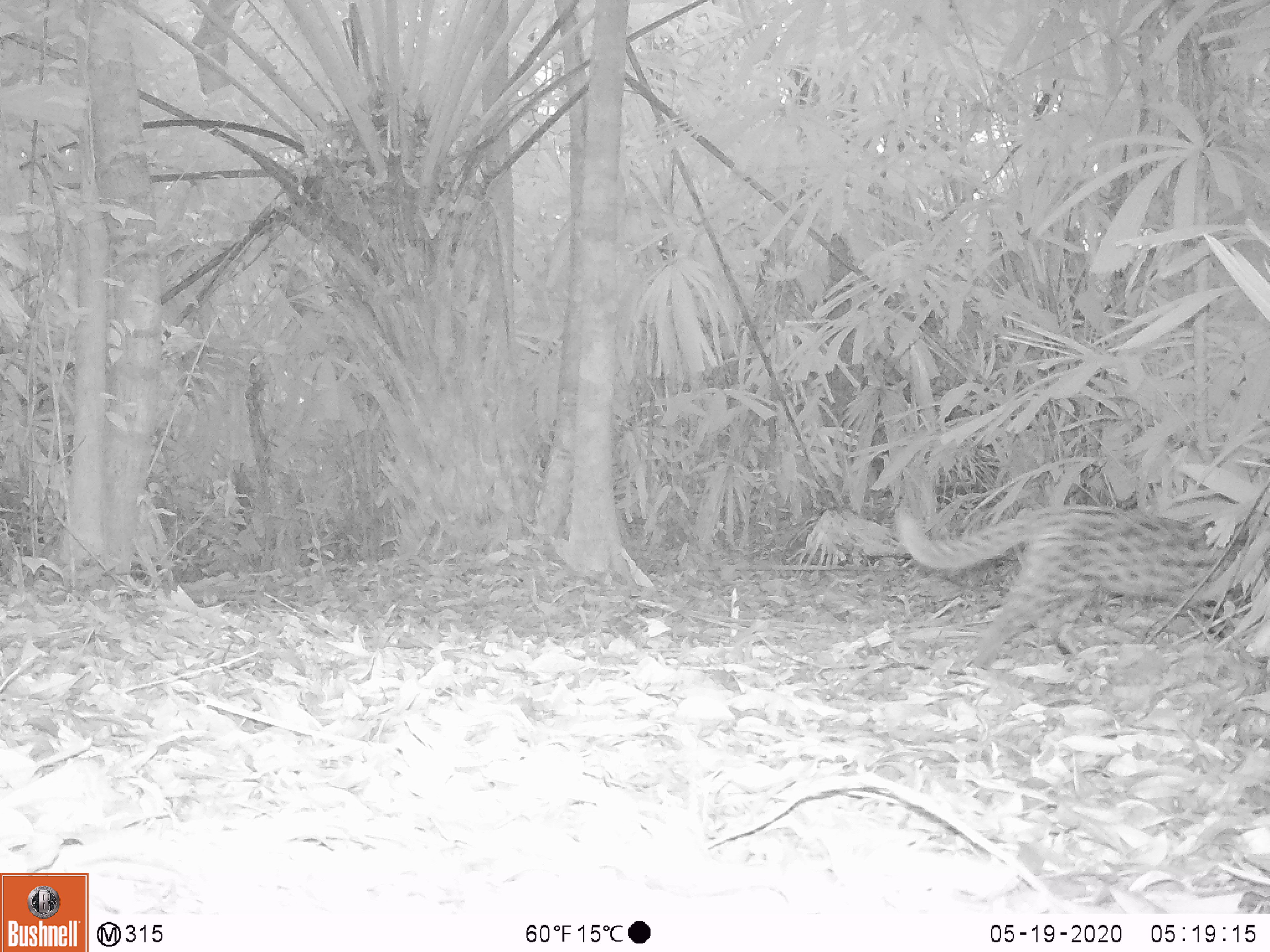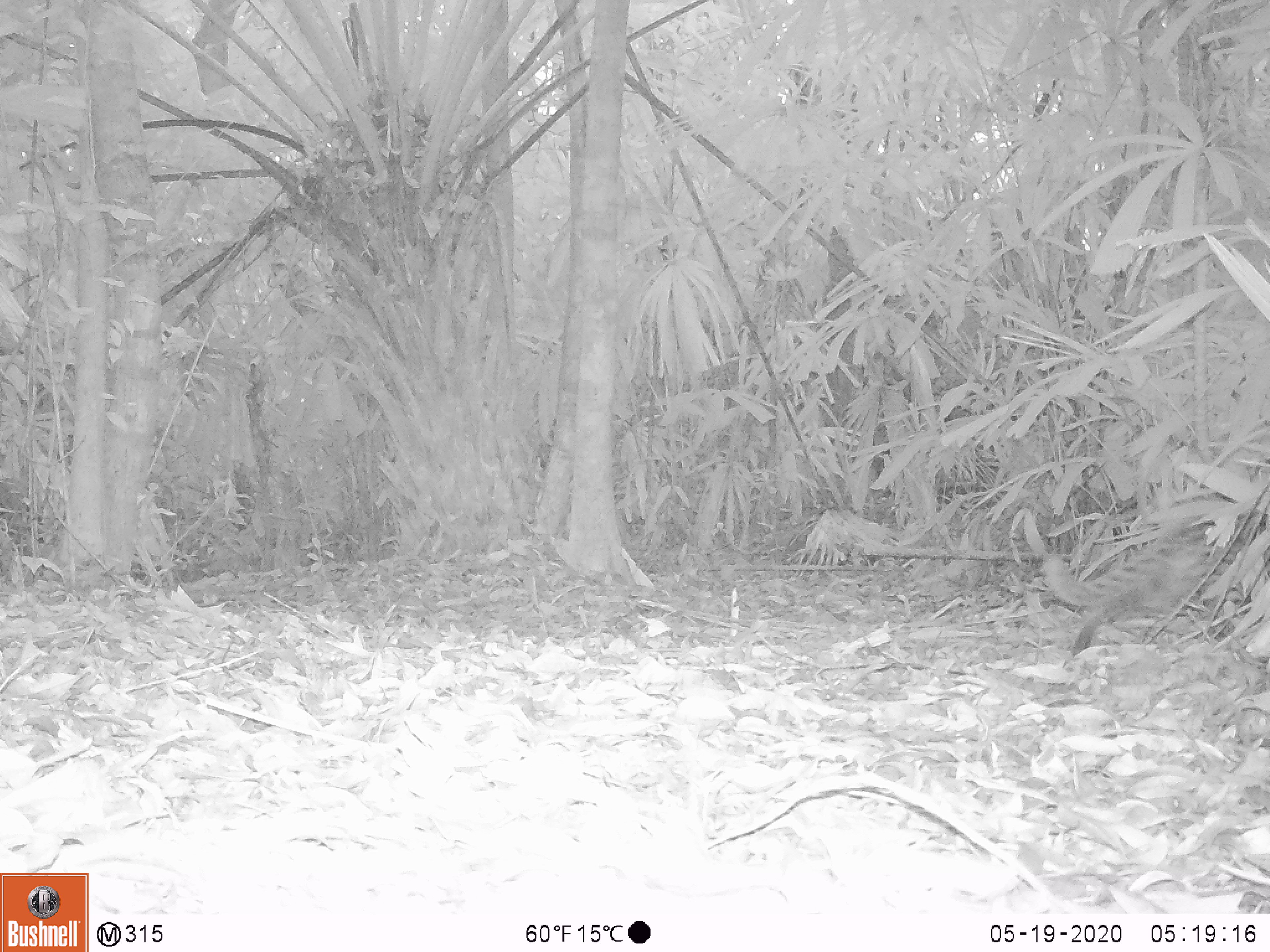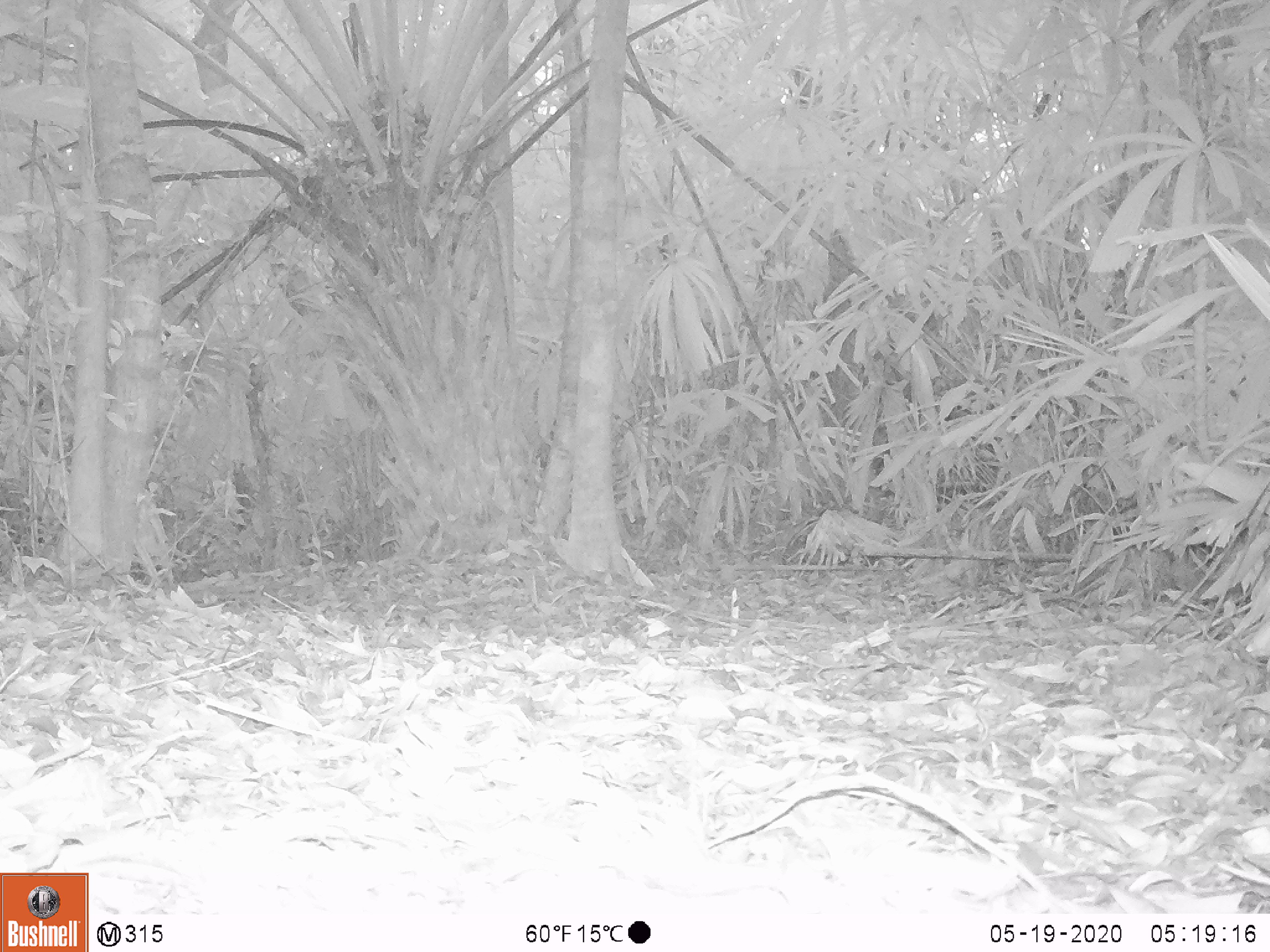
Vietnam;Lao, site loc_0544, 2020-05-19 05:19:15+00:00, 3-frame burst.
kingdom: Animalia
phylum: Chordata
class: Mammalia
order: Carnivora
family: Felidae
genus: Prionailurus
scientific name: Prionailurus bengalensis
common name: leopard cat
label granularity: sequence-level